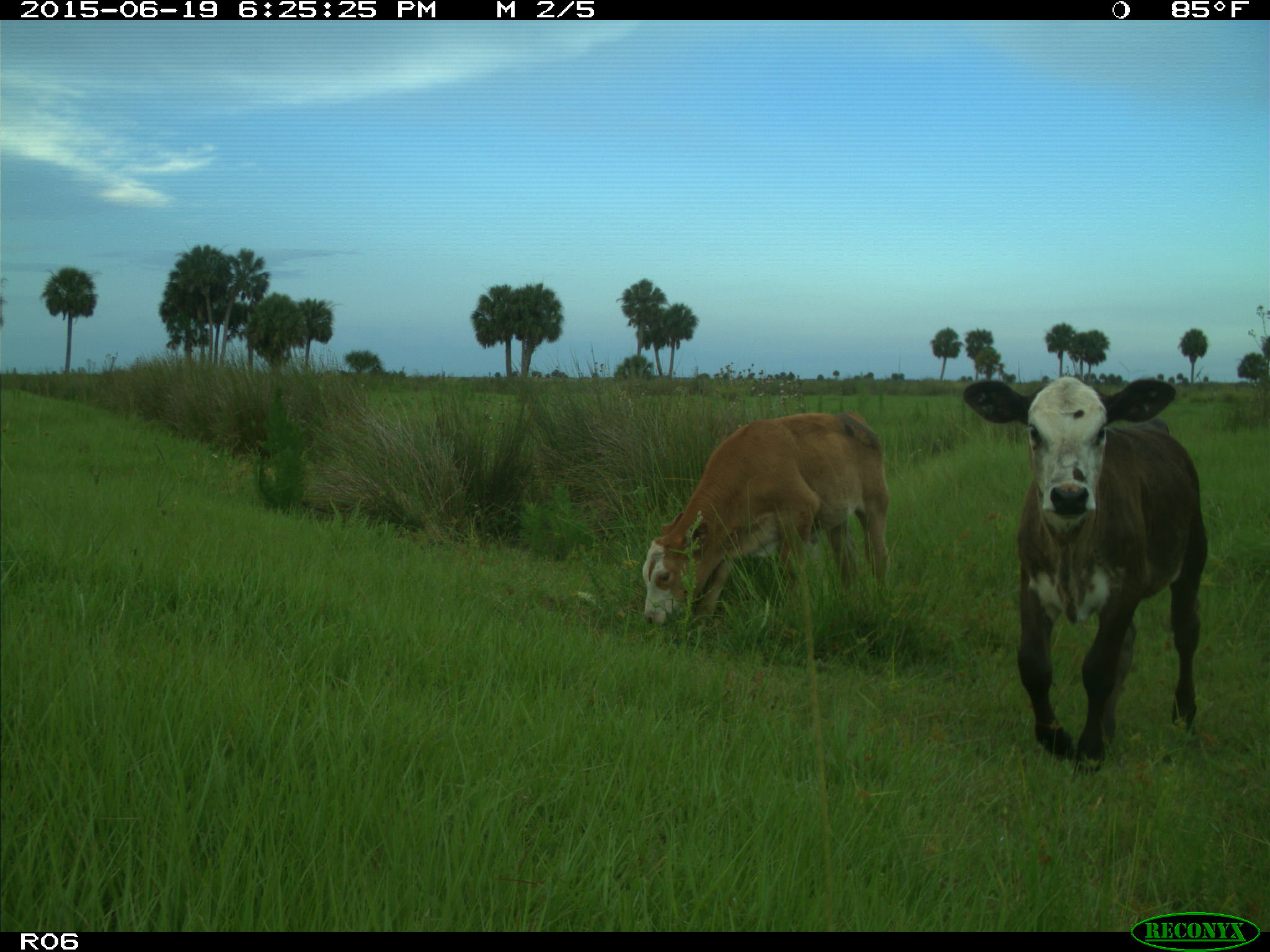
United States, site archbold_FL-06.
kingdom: Animalia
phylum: Chordata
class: Mammalia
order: Artiodactyla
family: Bovidae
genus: Bos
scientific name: Bos taurus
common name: domestic cow